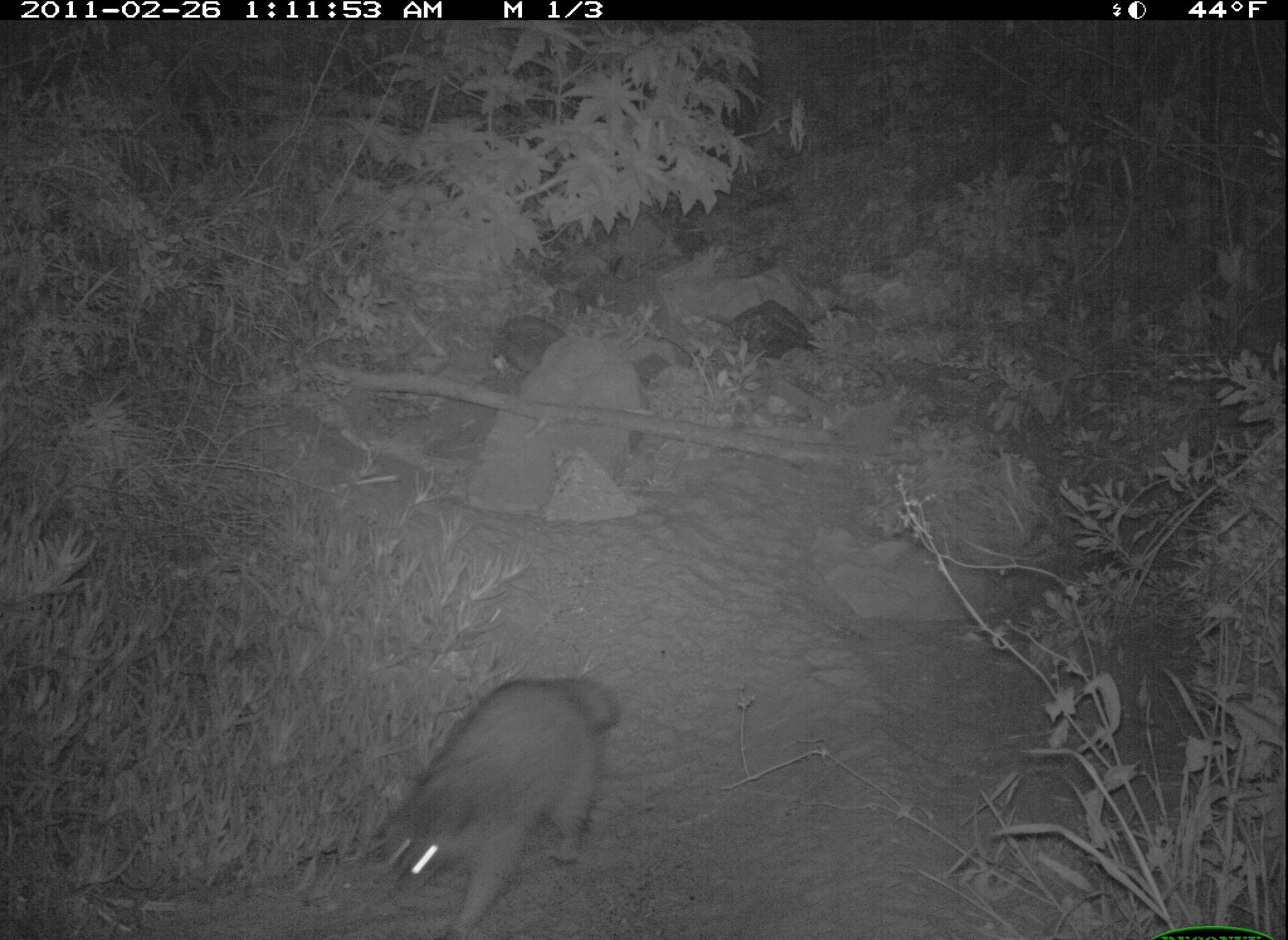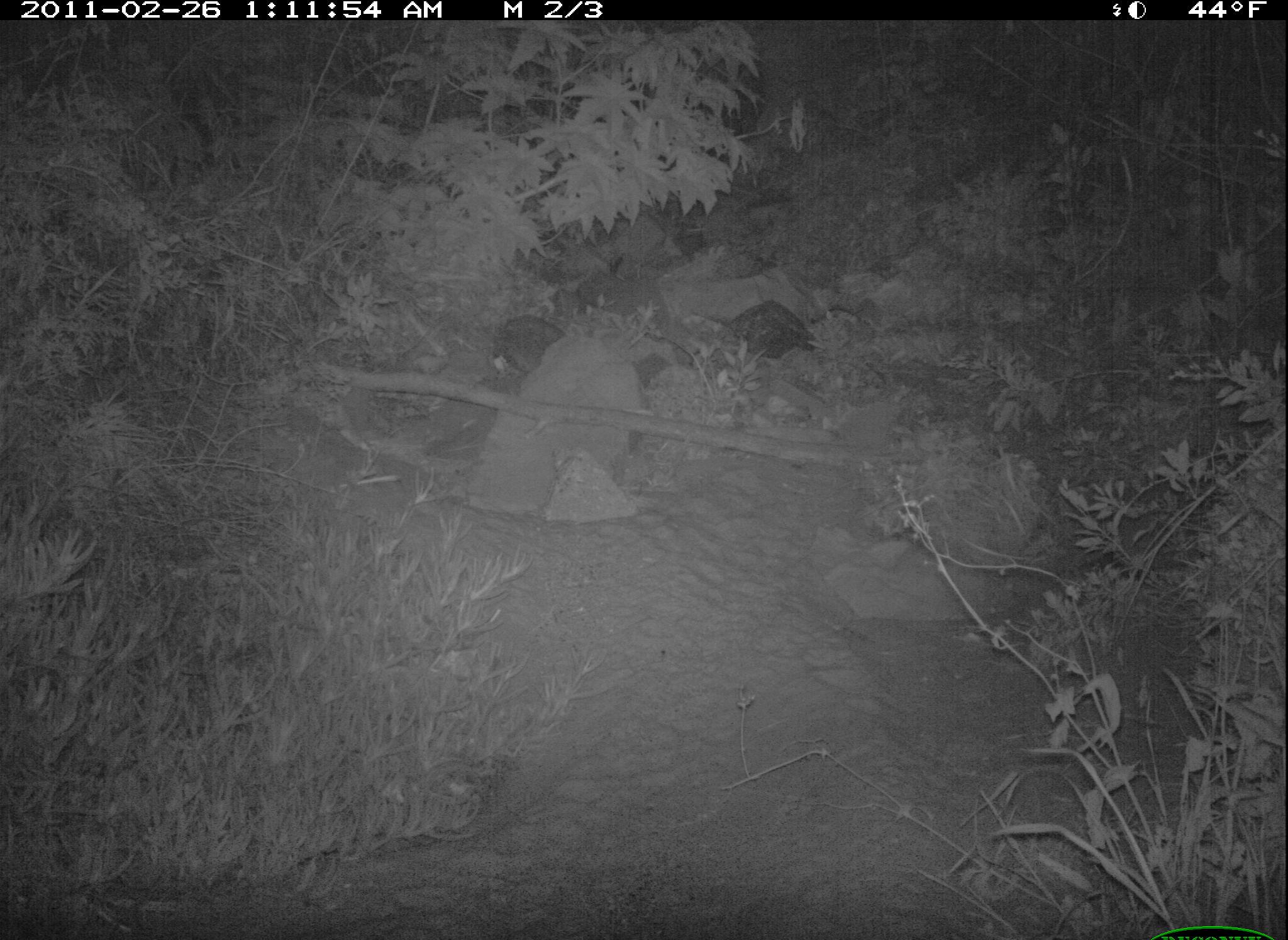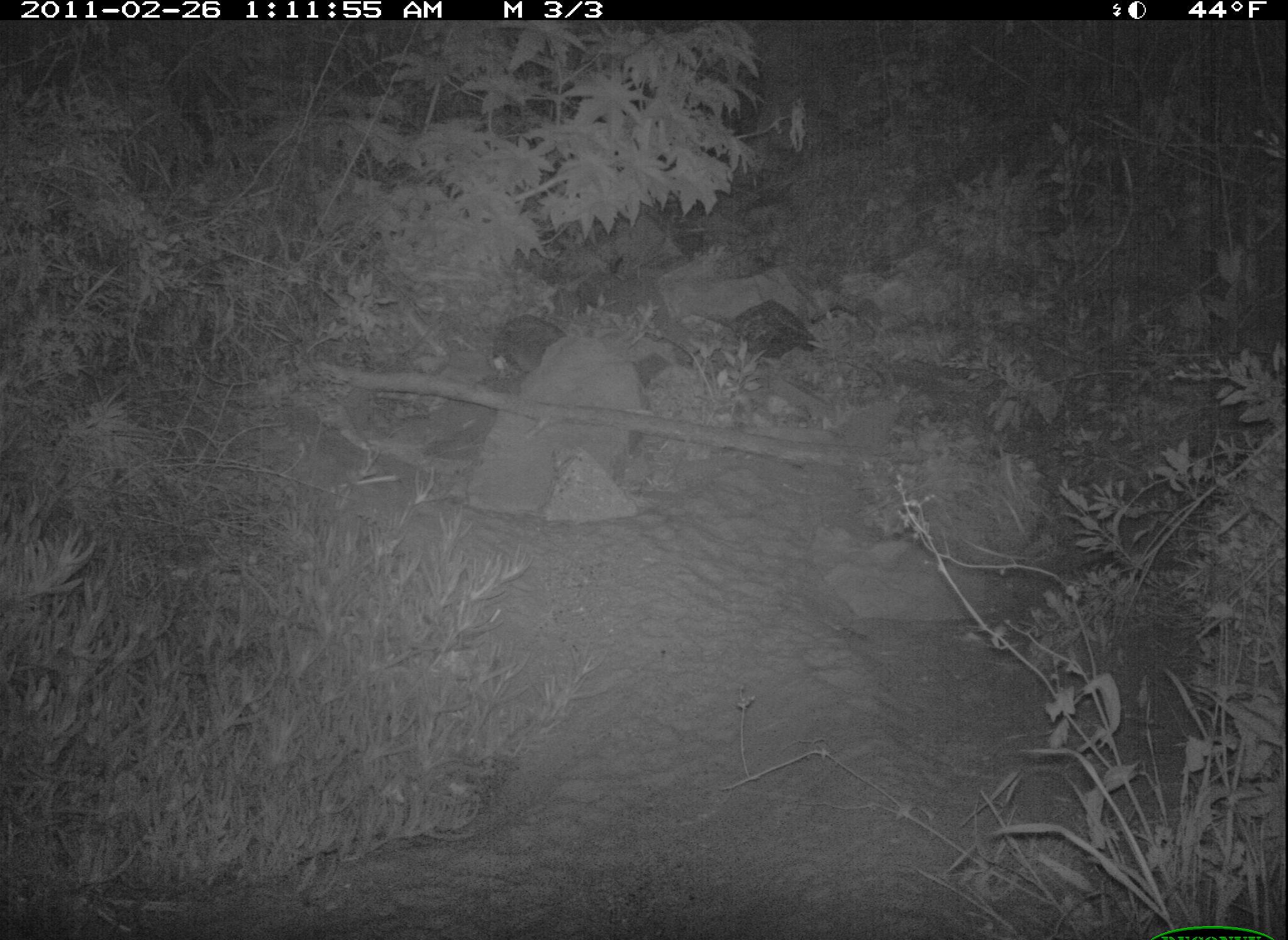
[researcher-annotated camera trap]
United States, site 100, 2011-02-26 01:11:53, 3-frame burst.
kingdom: Animalia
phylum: Chordata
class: Mammalia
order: Carnivora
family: Procyonidae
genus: Procyon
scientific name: Procyon lotor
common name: raccoon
Raccoon (Procyon lotor).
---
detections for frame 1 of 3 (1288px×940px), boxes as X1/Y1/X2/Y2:
raccoon: 367/654/628/940